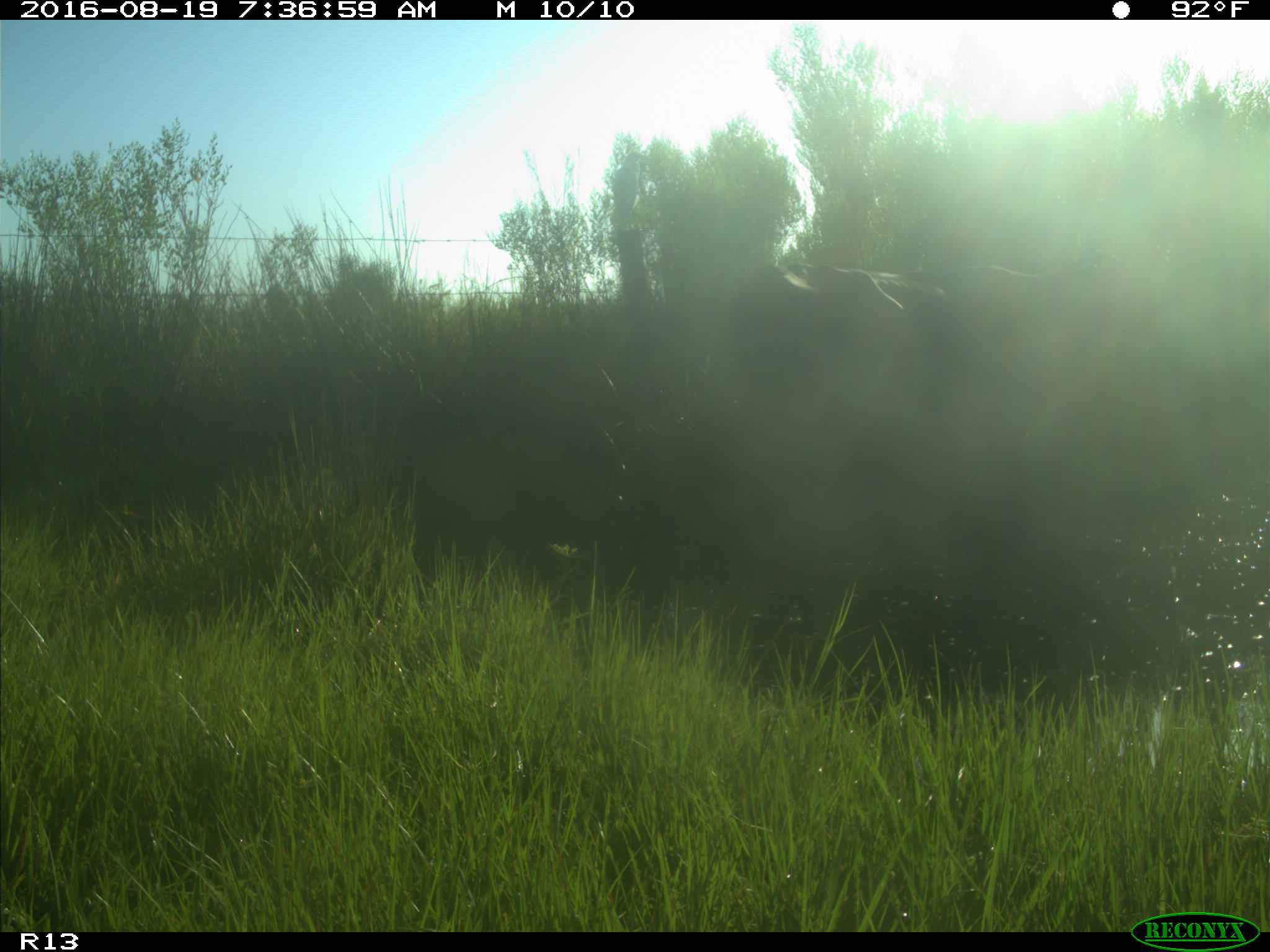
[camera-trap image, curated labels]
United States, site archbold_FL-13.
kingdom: Animalia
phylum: Chordata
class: Mammalia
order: Artiodactyla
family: Bovidae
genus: Bos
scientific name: Bos taurus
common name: domestic cow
Bos taurus (domestic cow).